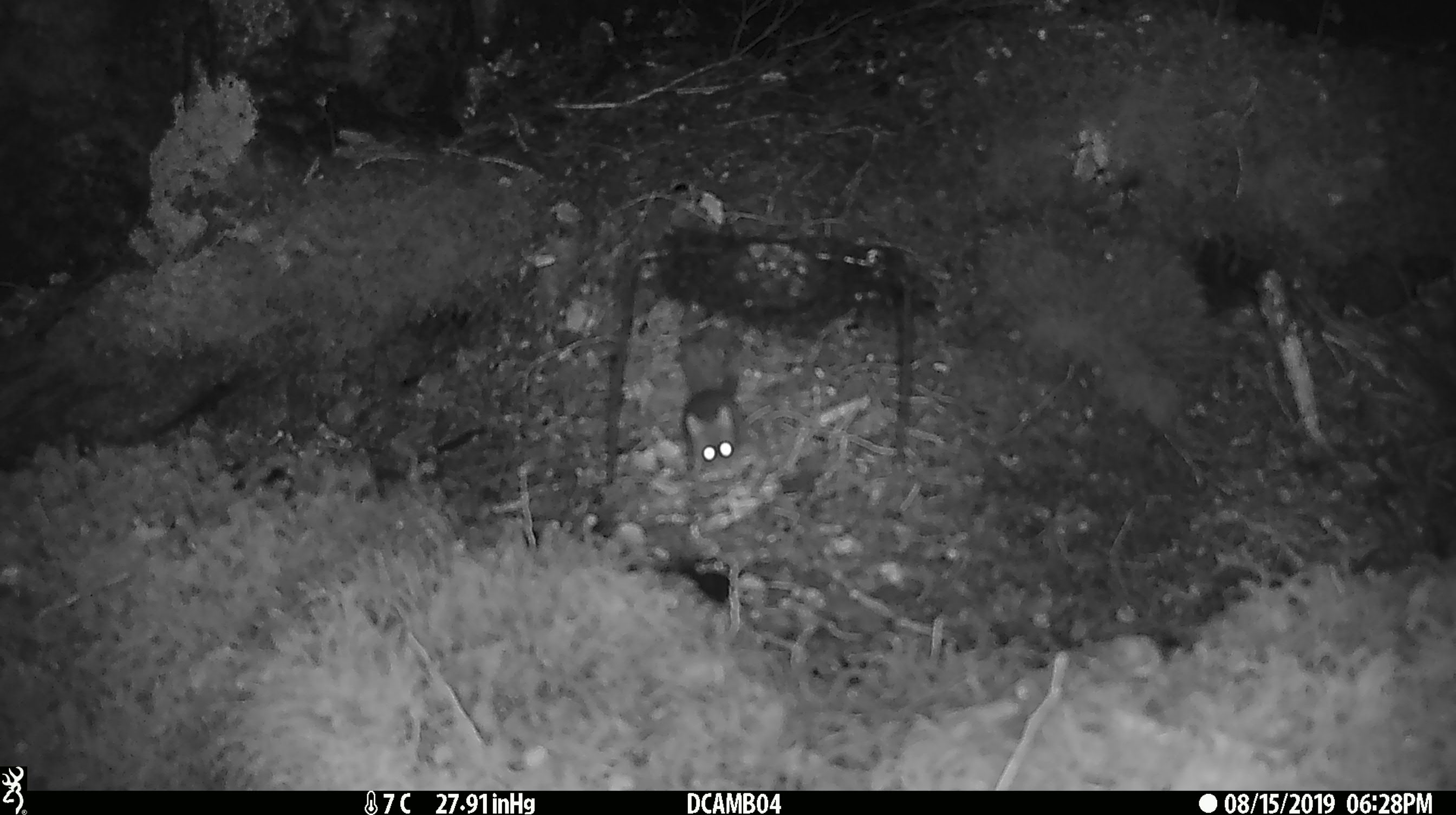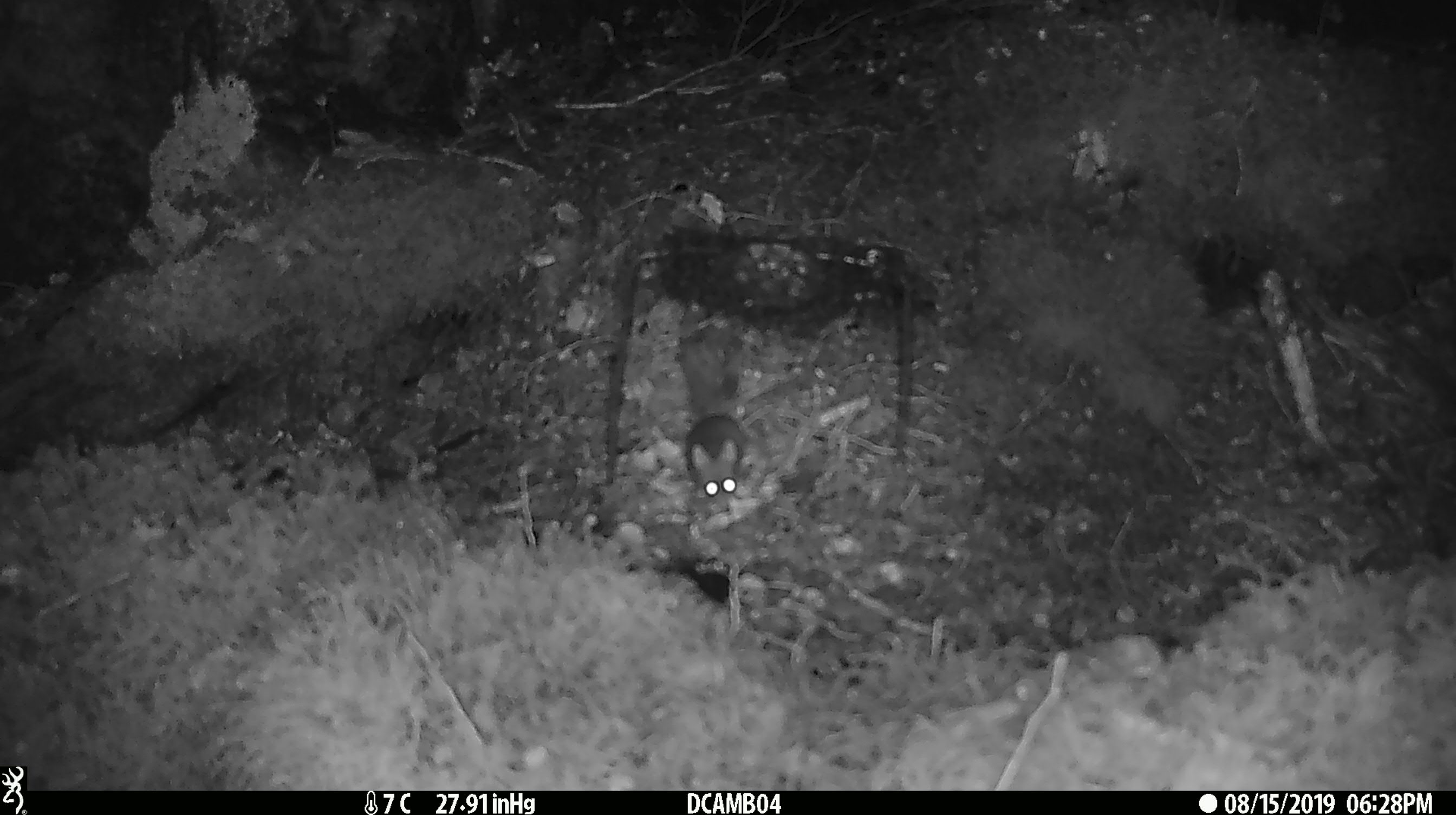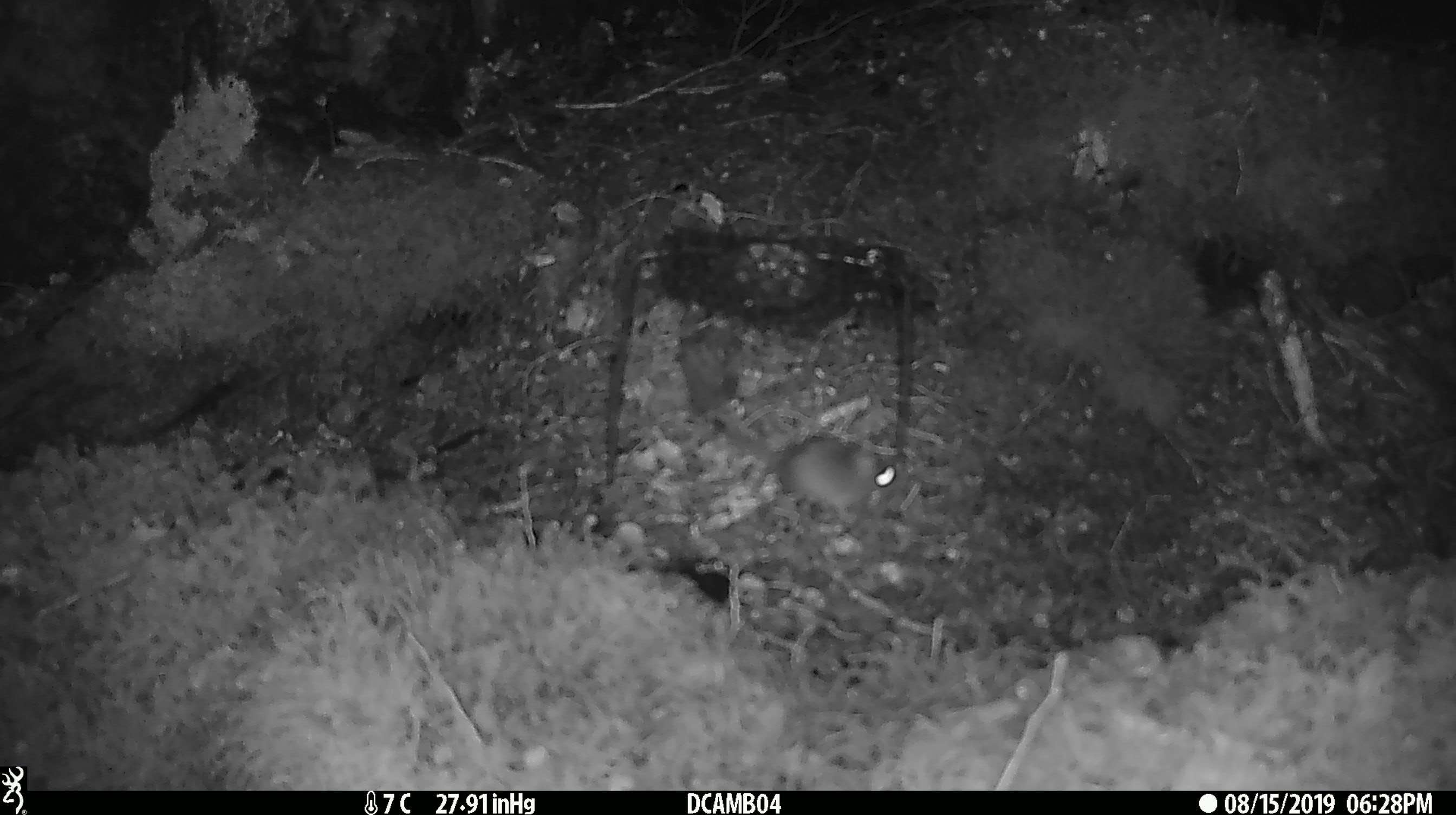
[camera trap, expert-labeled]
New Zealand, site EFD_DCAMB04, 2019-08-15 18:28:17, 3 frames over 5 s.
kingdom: Animalia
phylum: Chordata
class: Mammalia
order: Rodentia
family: Muridae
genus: Mus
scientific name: Mus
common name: mouse